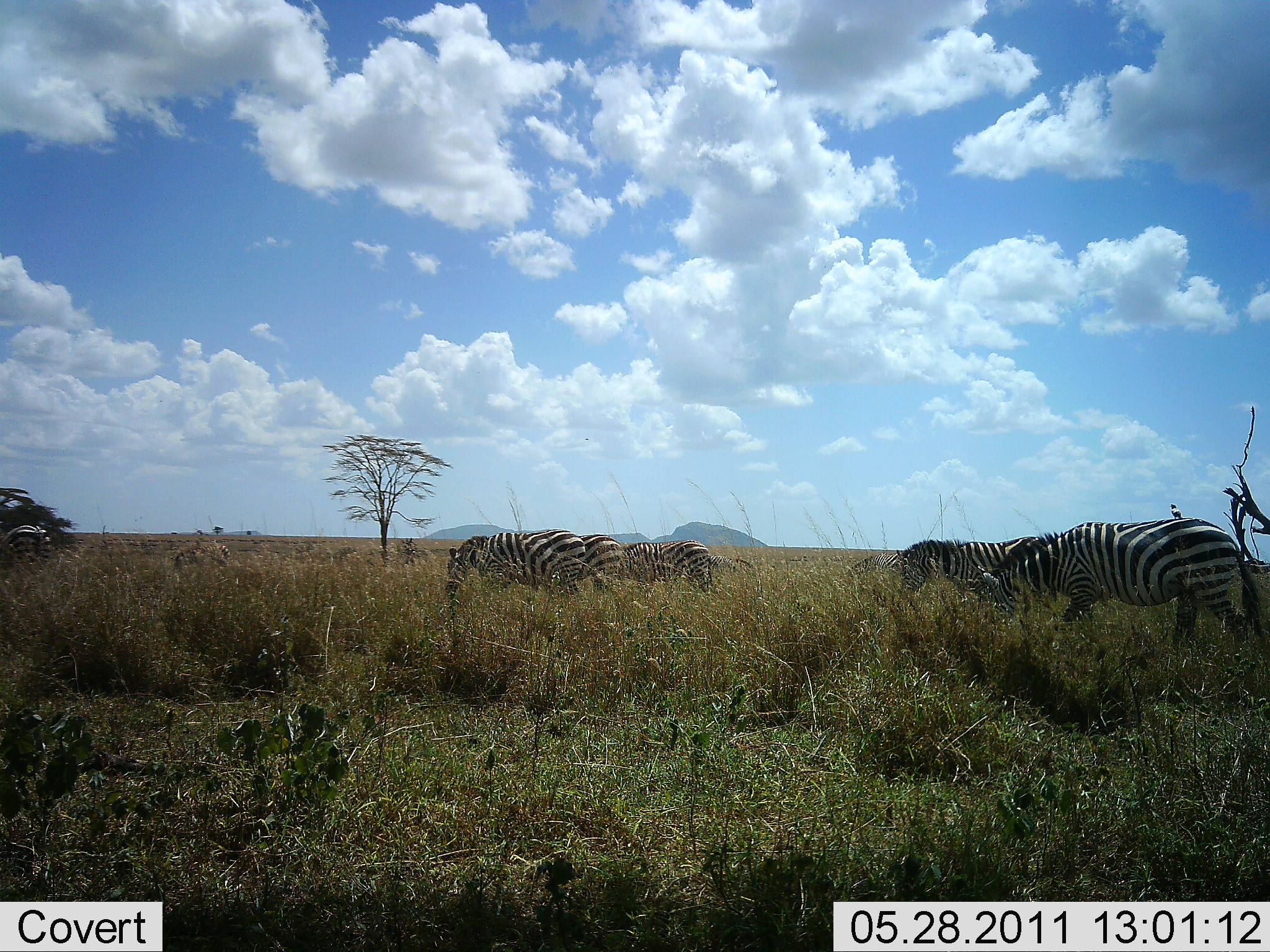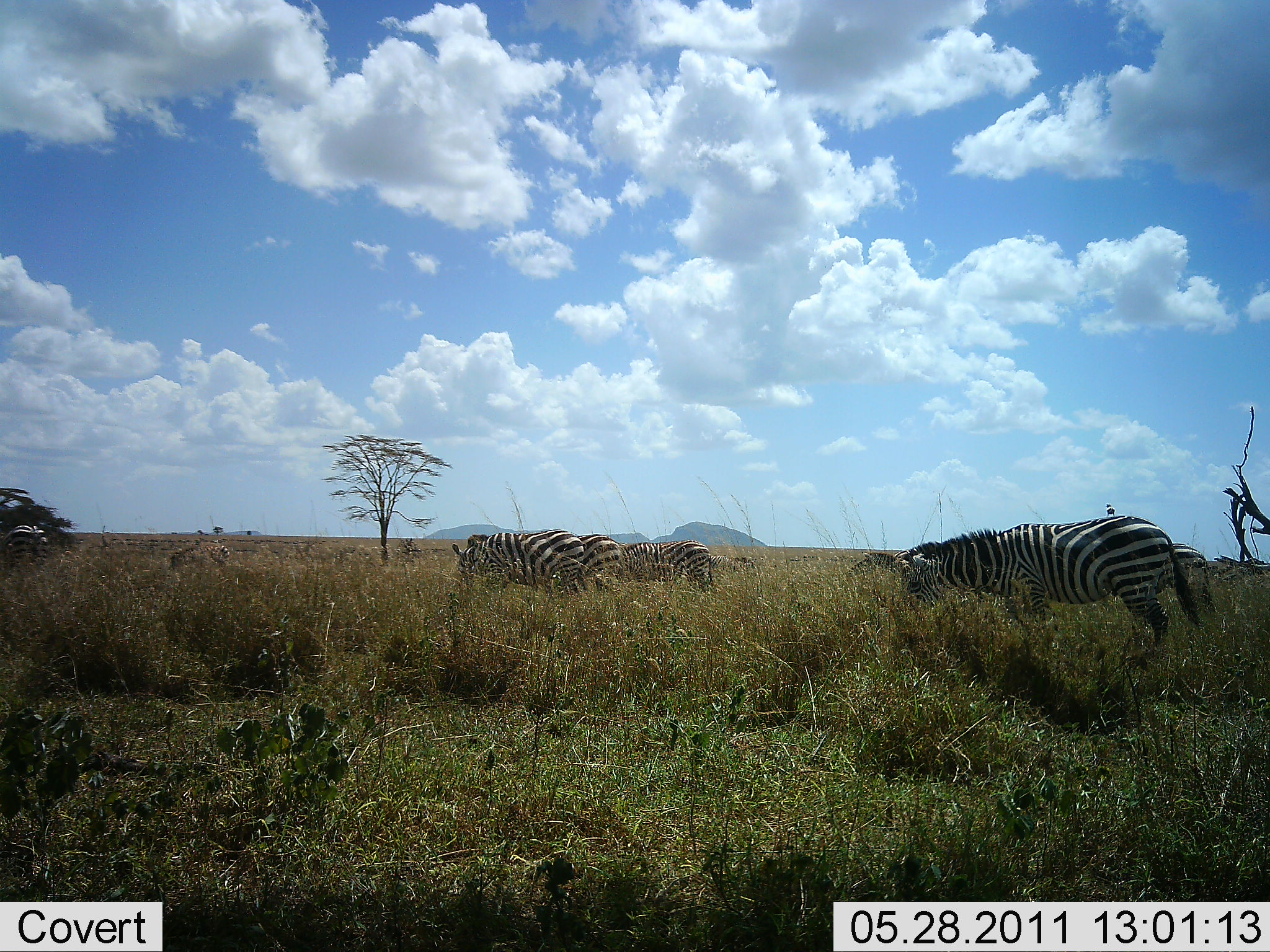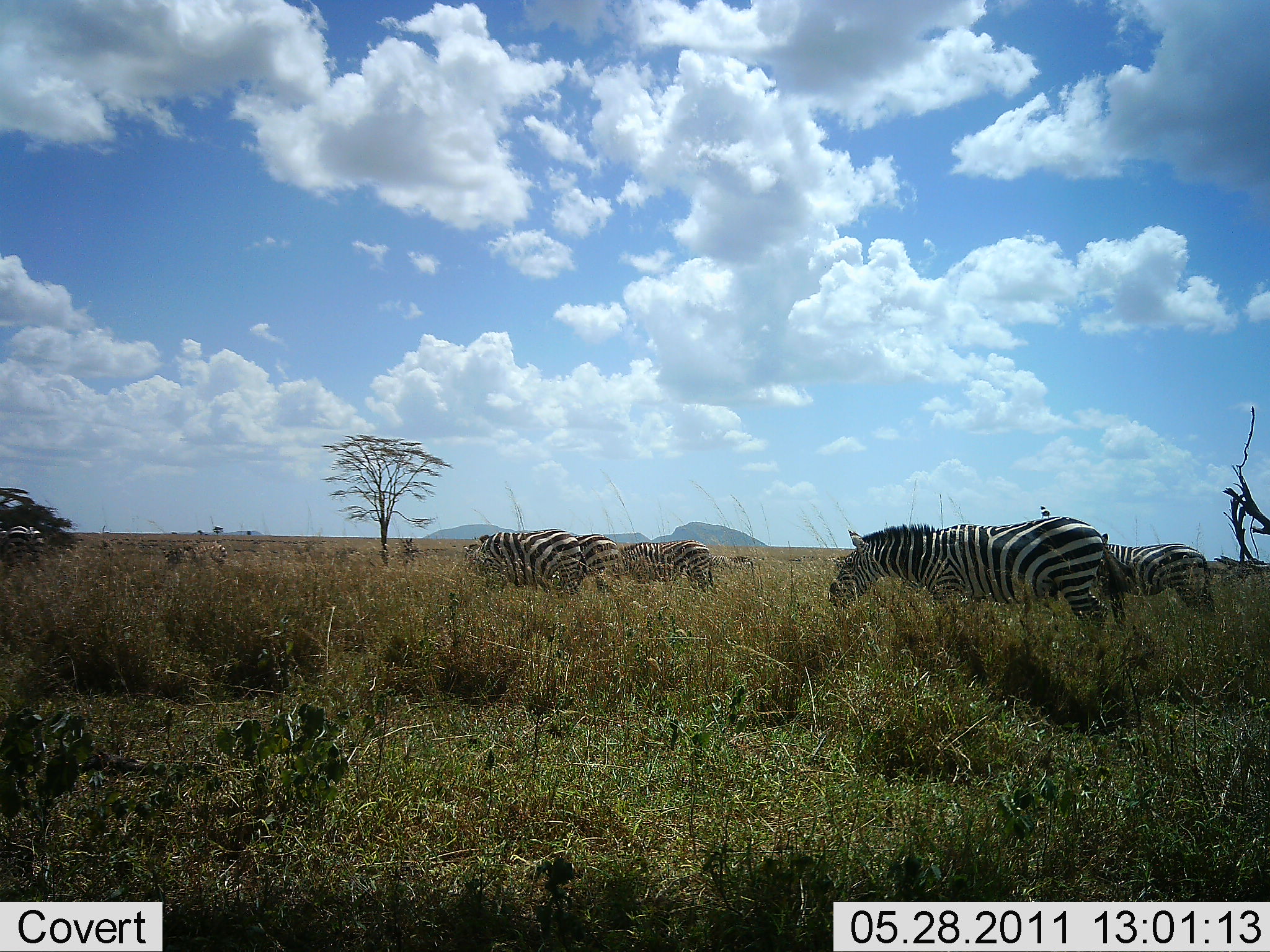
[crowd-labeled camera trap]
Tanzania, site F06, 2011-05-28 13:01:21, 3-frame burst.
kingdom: Animalia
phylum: Chordata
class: Mammalia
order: Perissodactyla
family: Equidae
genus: Equus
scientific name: Equus quagga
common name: plains zebra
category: zebra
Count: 7.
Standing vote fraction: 25%.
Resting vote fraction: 0%.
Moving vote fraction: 42%.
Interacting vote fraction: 0%.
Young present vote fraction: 0%.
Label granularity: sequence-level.